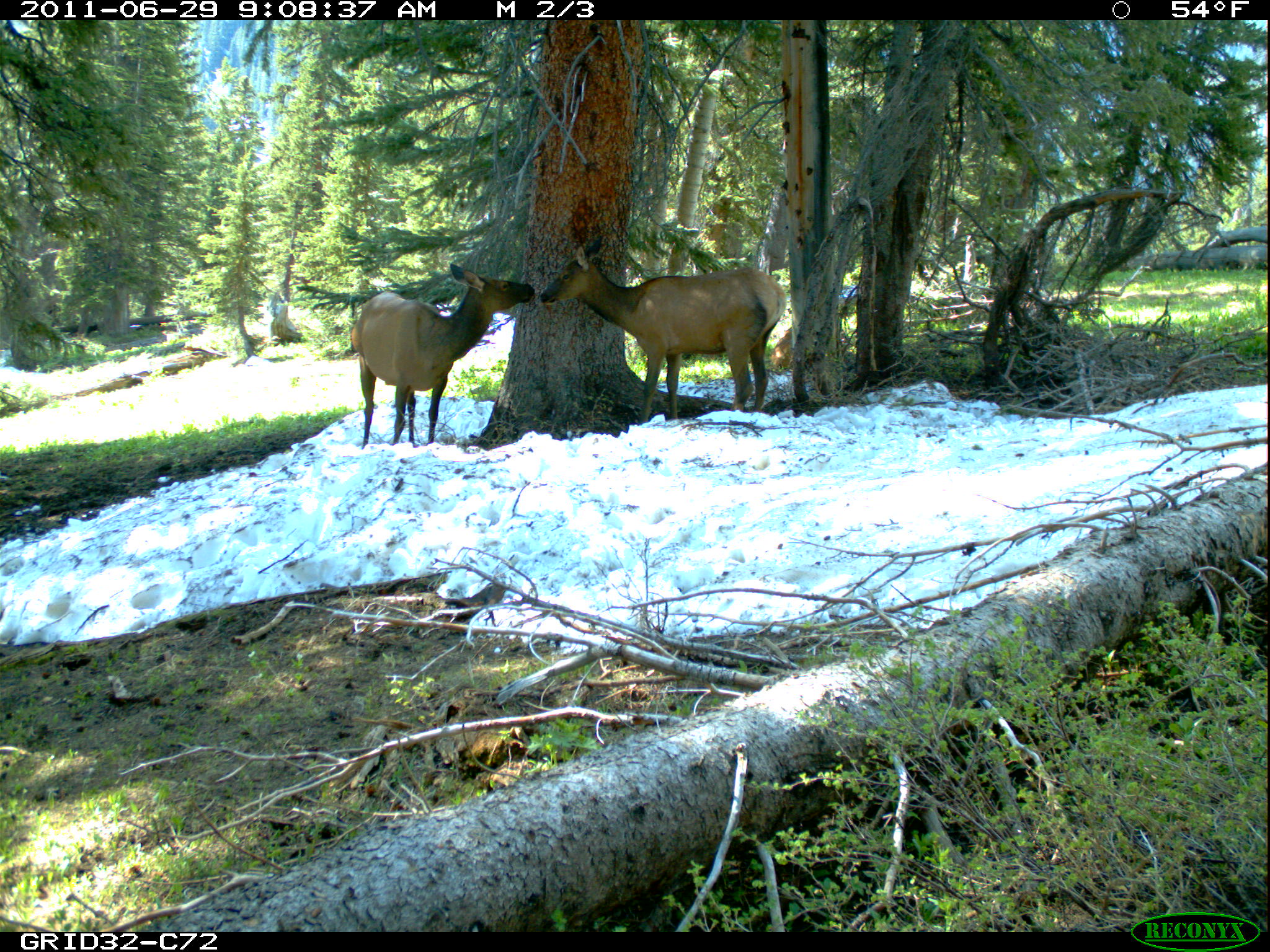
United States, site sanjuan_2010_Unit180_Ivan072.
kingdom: Animalia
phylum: Chordata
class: Mammalia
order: Artiodactyla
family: Cervidae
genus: Cervus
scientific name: Cervus elaphus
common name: red deer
Cervus elaphus (red deer).